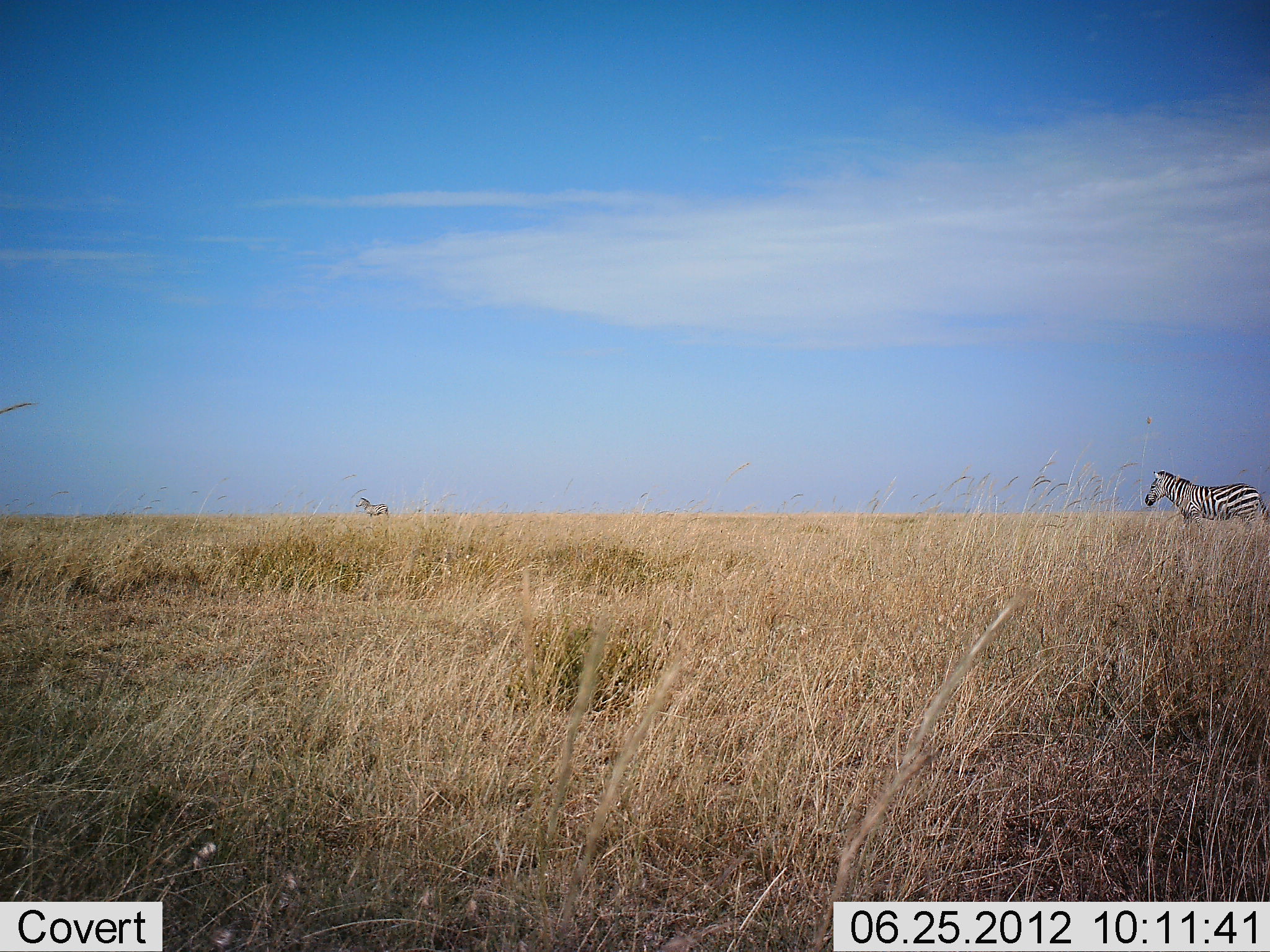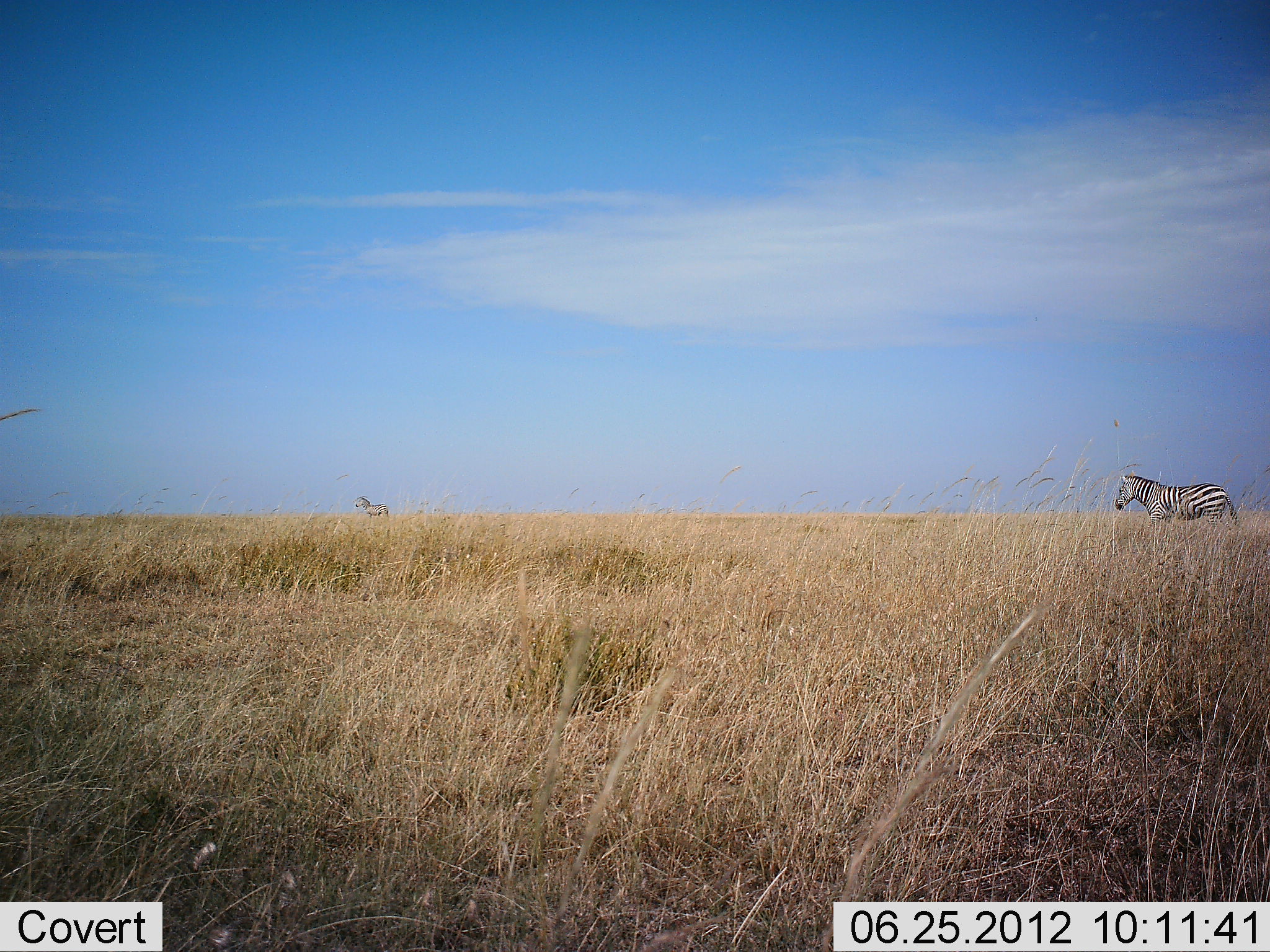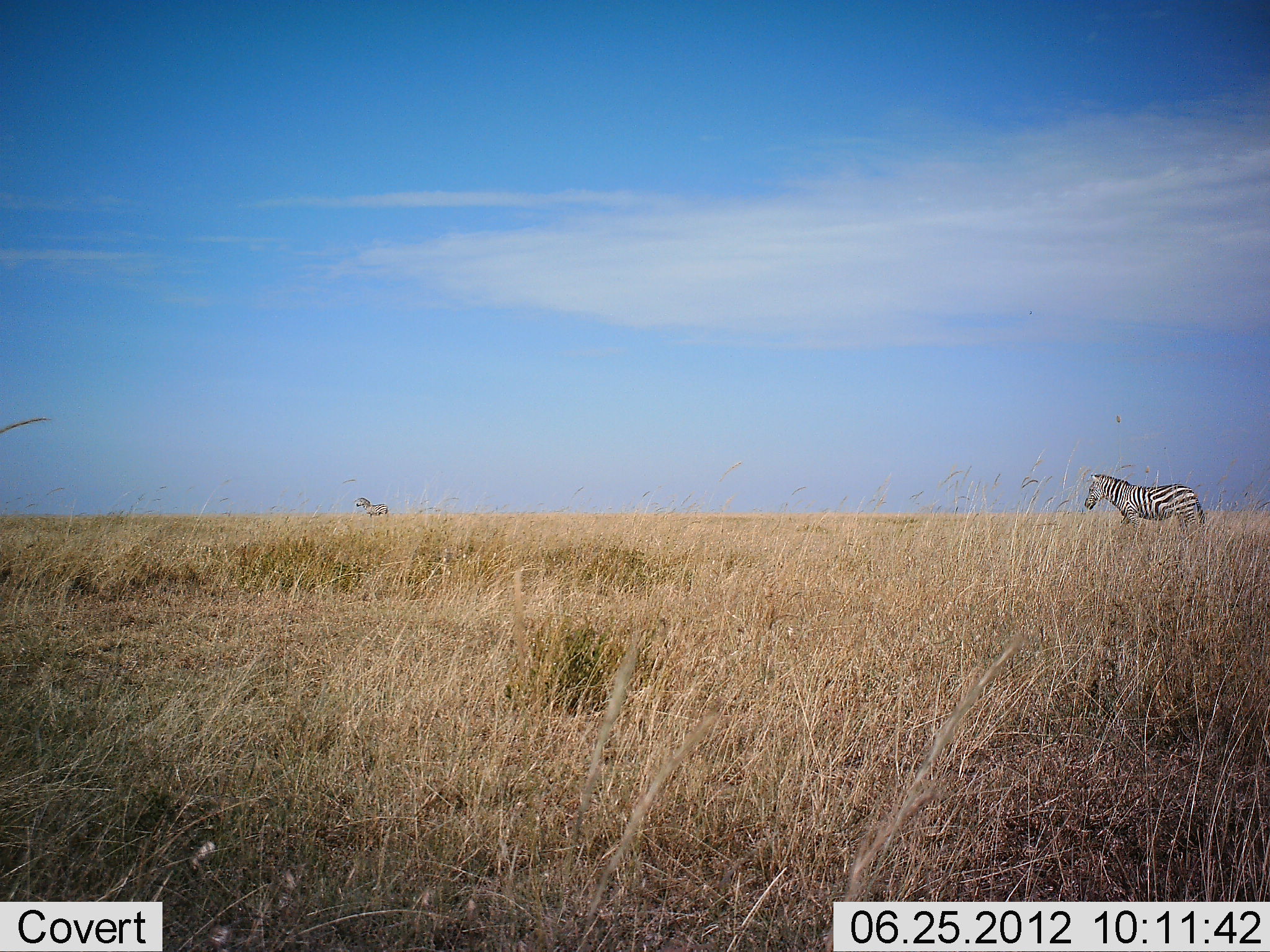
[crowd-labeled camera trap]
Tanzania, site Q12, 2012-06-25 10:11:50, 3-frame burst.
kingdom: Animalia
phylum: Chordata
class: Mammalia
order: Perissodactyla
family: Equidae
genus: Equus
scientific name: Equus quagga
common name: plains zebra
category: zebra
Zebra (plains zebra) (Equus quagga), count 2. Behavior (volunteer vote fractions): standing 80%, resting 0%, moving 90%, interacting 0%. Young present (vote fraction): 0%. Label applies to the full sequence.